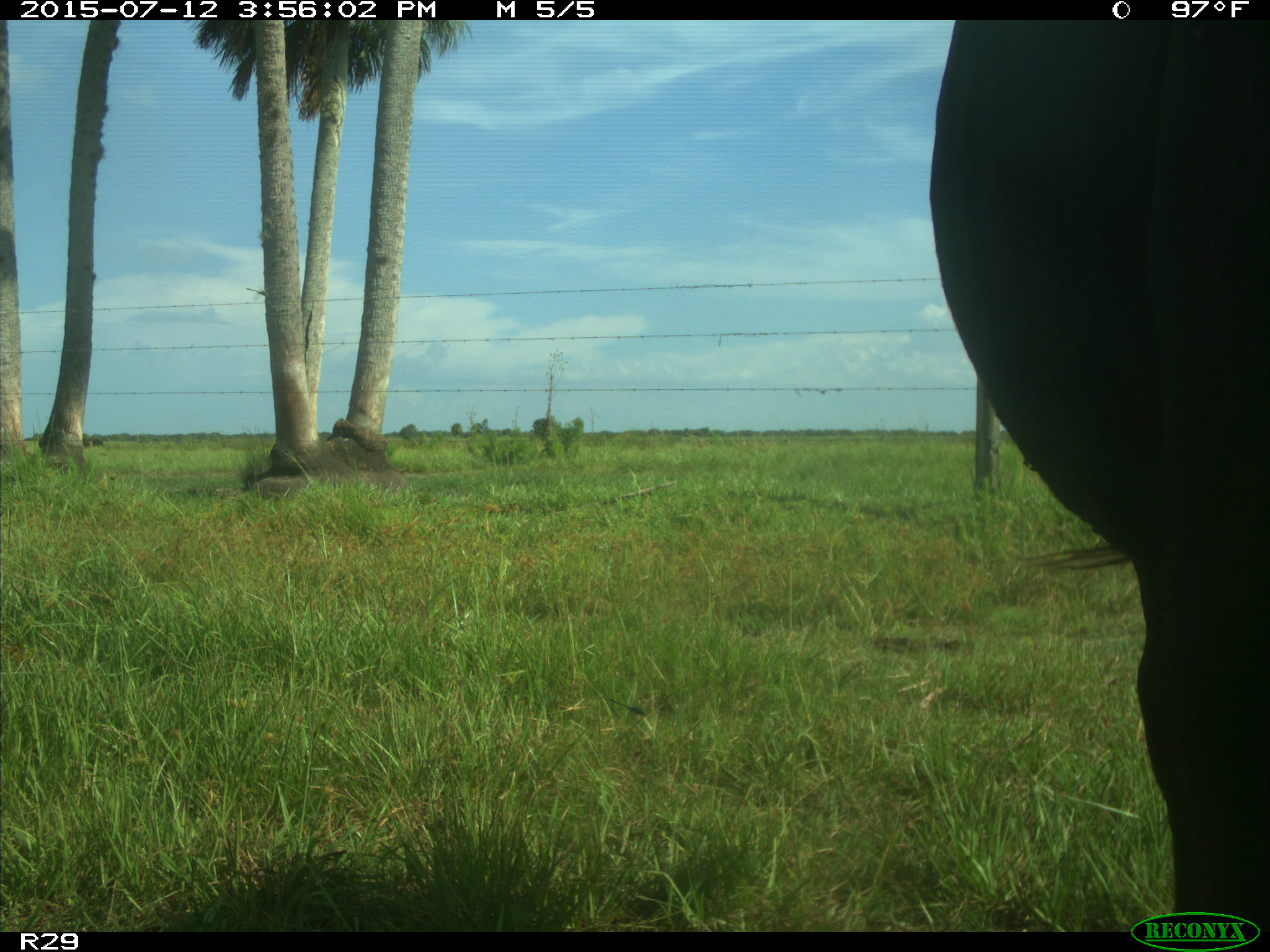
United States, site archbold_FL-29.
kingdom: Animalia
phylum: Chordata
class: Mammalia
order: Artiodactyla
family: Bovidae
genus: Bos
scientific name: Bos taurus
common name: domestic cow